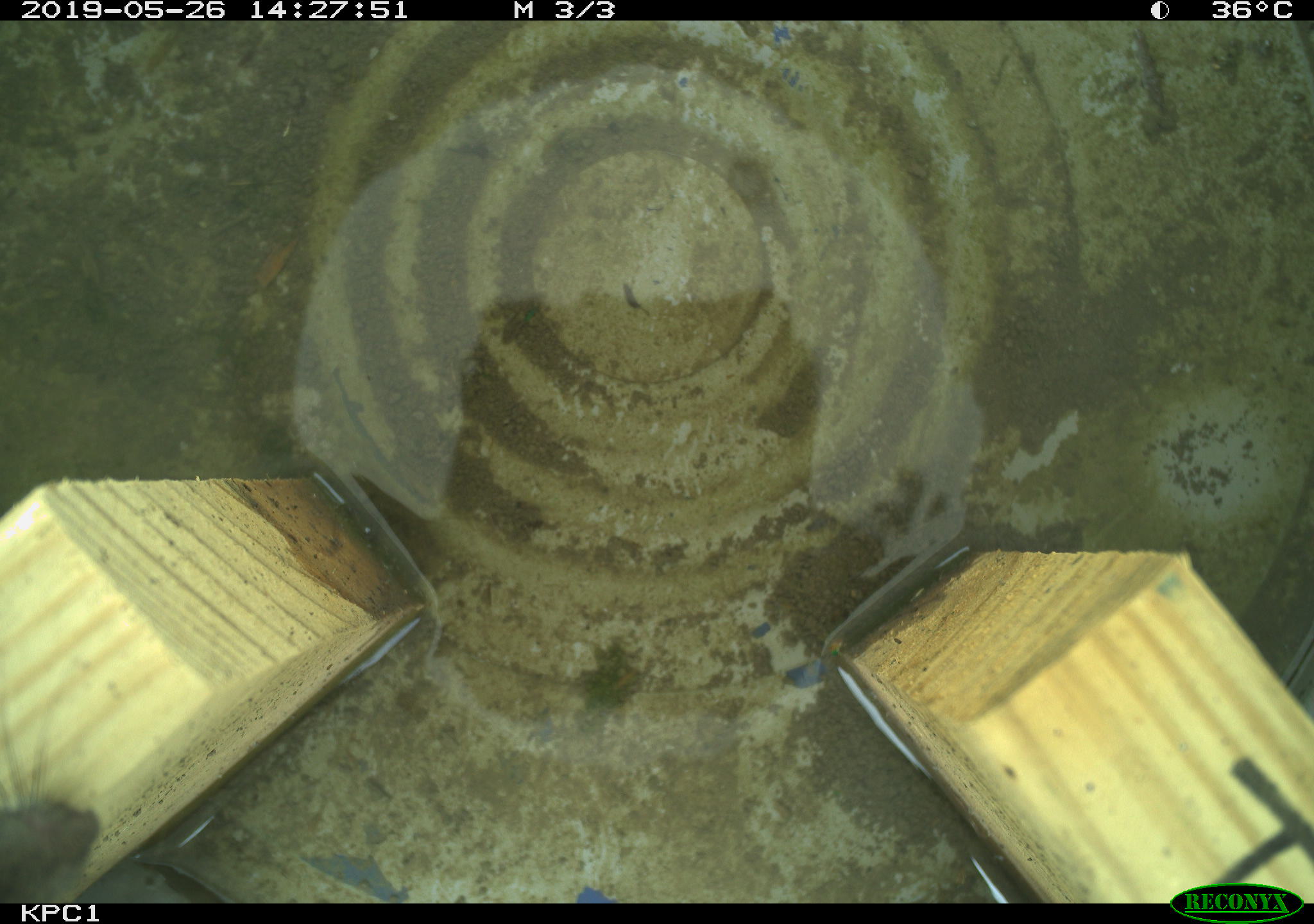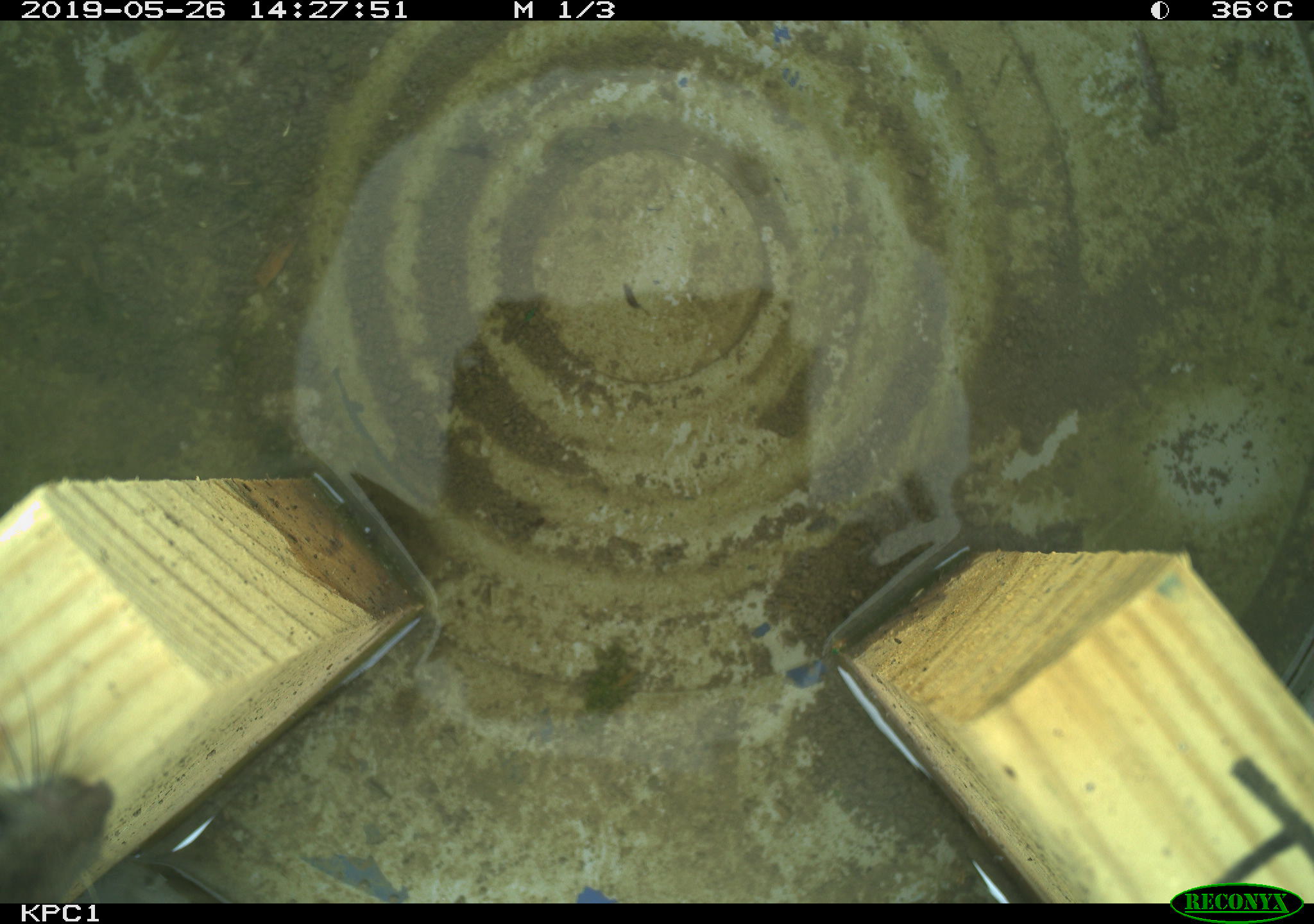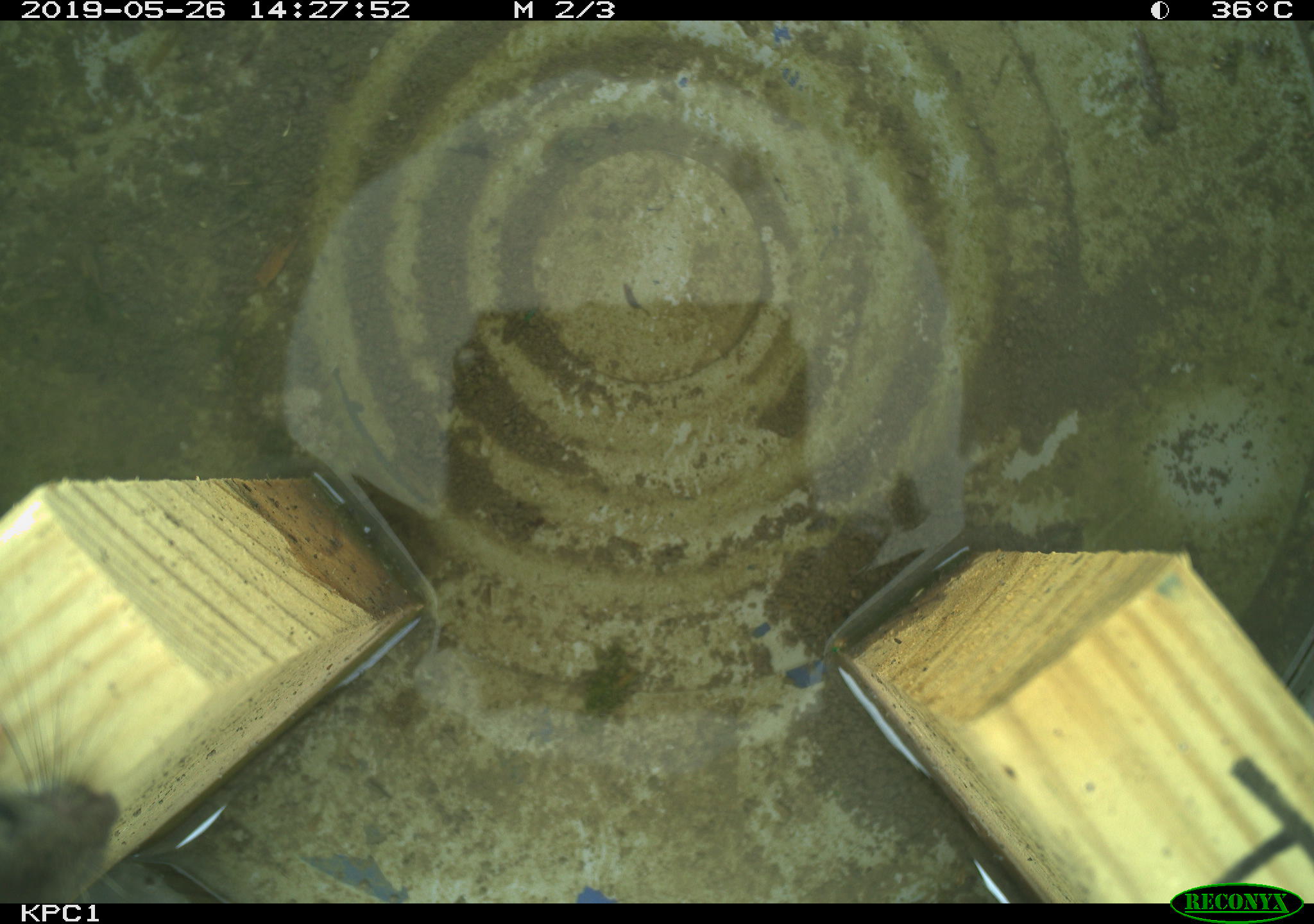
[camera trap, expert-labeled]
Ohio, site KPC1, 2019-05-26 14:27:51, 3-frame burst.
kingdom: Animalia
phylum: Chordata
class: Mammalia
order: Rodentia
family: Cricetidae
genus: Peromyscus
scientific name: Peromyscus leucopus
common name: white-footed mouse